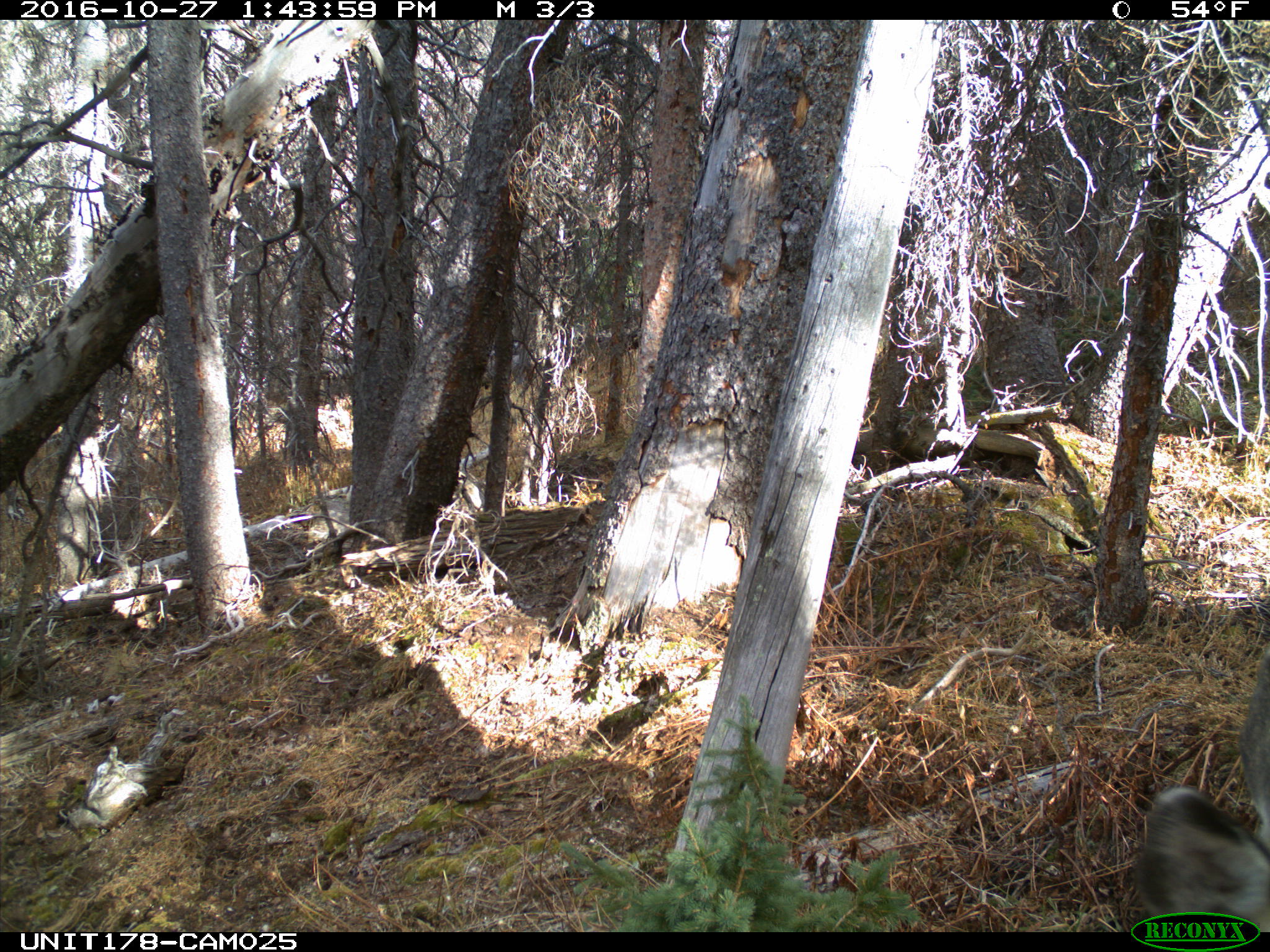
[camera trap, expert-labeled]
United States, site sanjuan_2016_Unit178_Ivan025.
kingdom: Animalia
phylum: Chordata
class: Mammalia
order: Artiodactyla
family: Cervidae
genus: Odocoileus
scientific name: Odocoileus hemionus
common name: mule deer